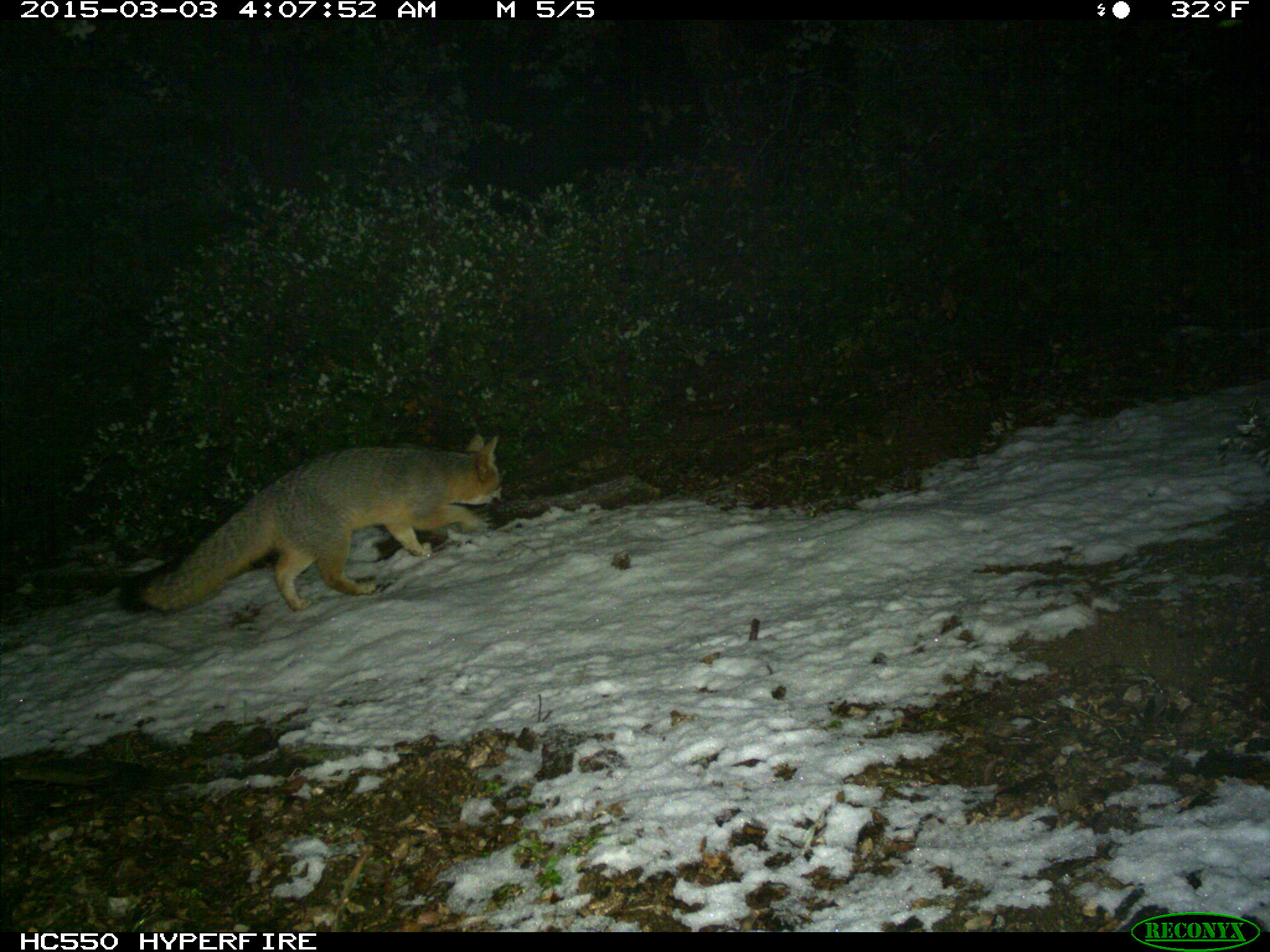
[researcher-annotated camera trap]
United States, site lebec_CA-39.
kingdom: Animalia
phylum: Chordata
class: Mammalia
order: Carnivora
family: Canidae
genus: Urocyon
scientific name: Urocyon cinereoargenteus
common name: gray fox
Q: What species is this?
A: Urocyon cinereoargenteus (gray fox).